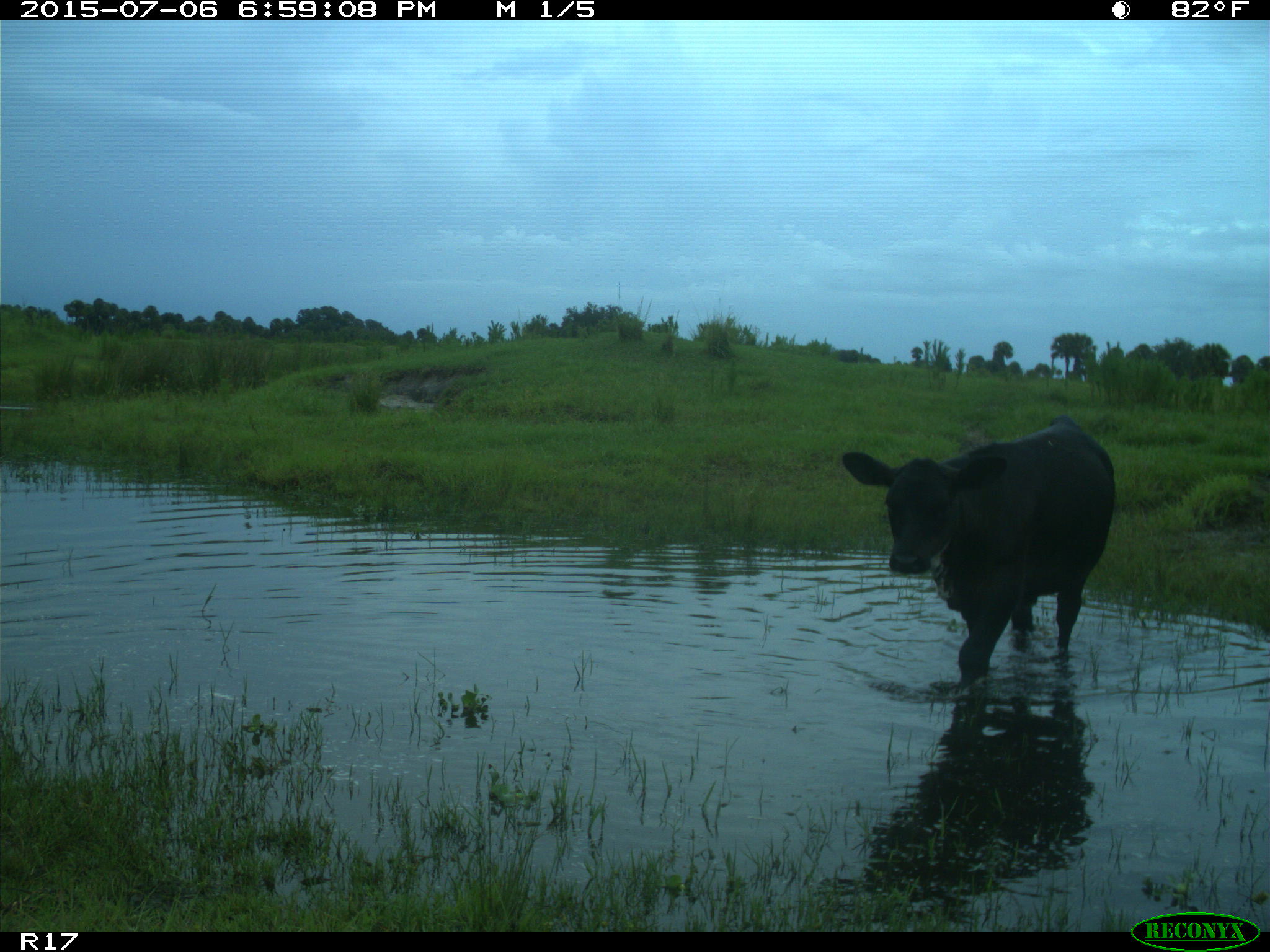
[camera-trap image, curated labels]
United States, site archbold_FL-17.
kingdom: Animalia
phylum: Chordata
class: Mammalia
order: Artiodactyla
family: Bovidae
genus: Bos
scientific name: Bos taurus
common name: domestic cow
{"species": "Bos taurus (domestic cow)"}